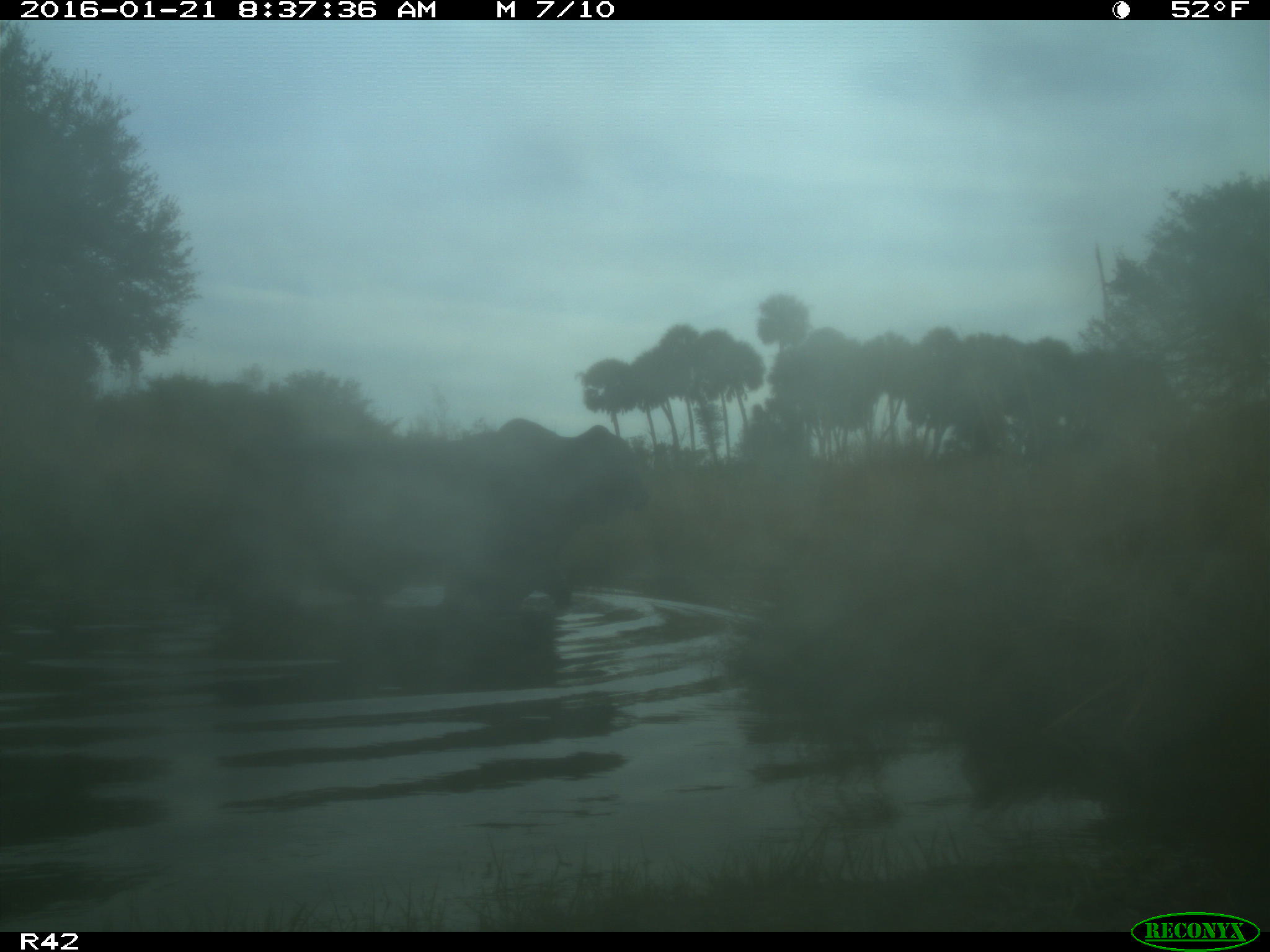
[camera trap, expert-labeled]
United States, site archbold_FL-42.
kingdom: Animalia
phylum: Chordata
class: Mammalia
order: Artiodactyla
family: Bovidae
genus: Bos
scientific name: Bos taurus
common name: domestic cow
Bos taurus (domestic cow).